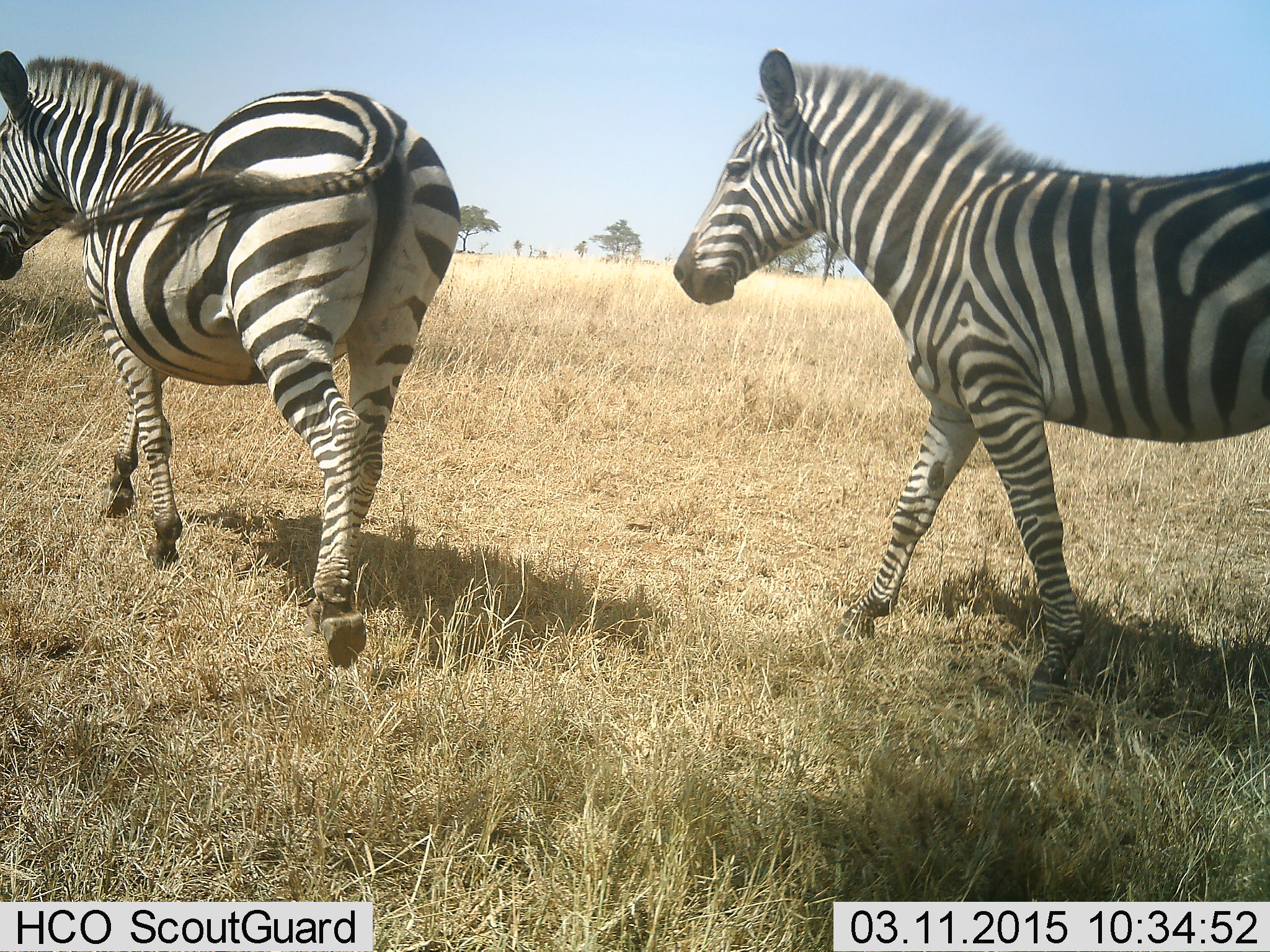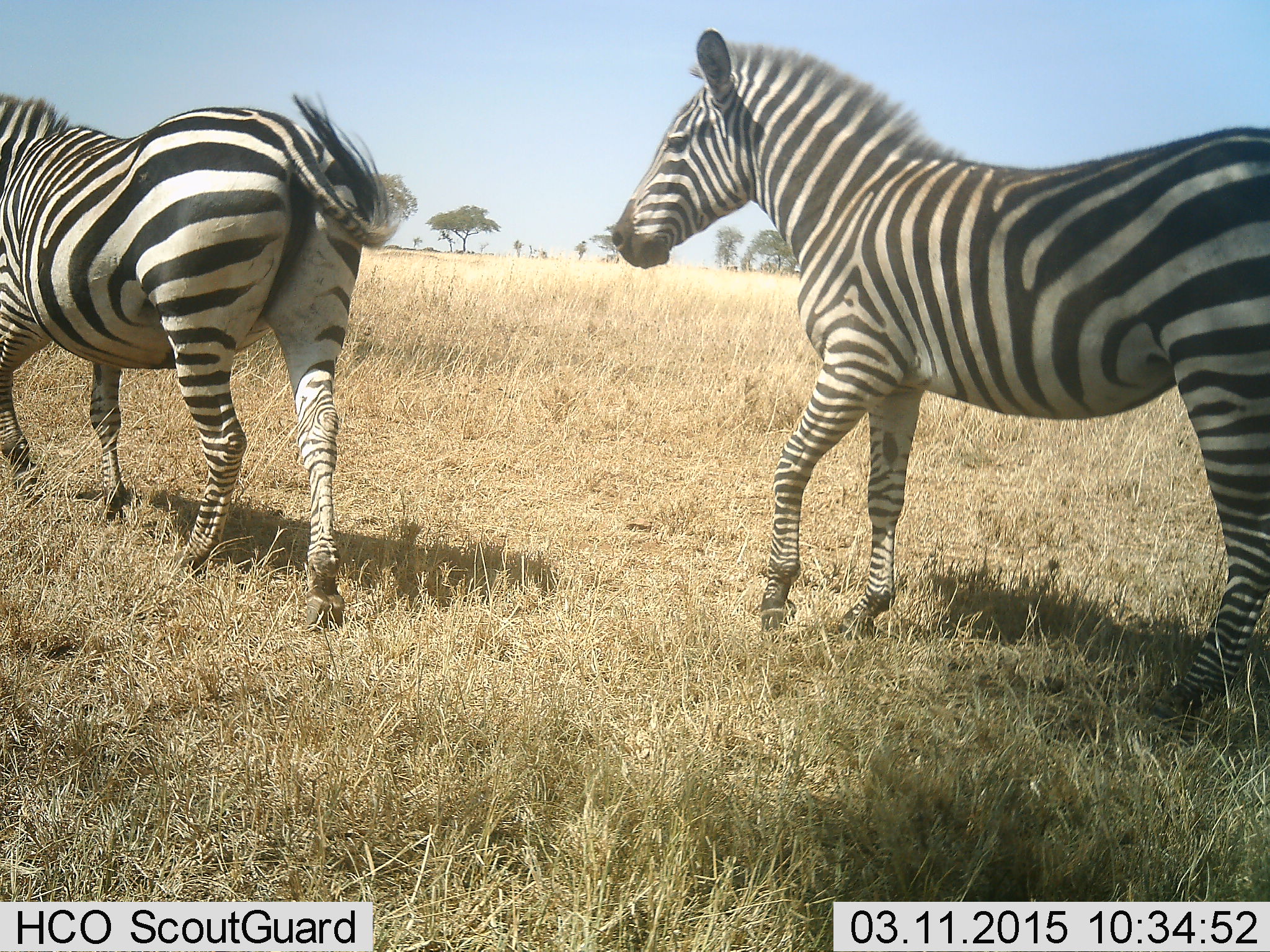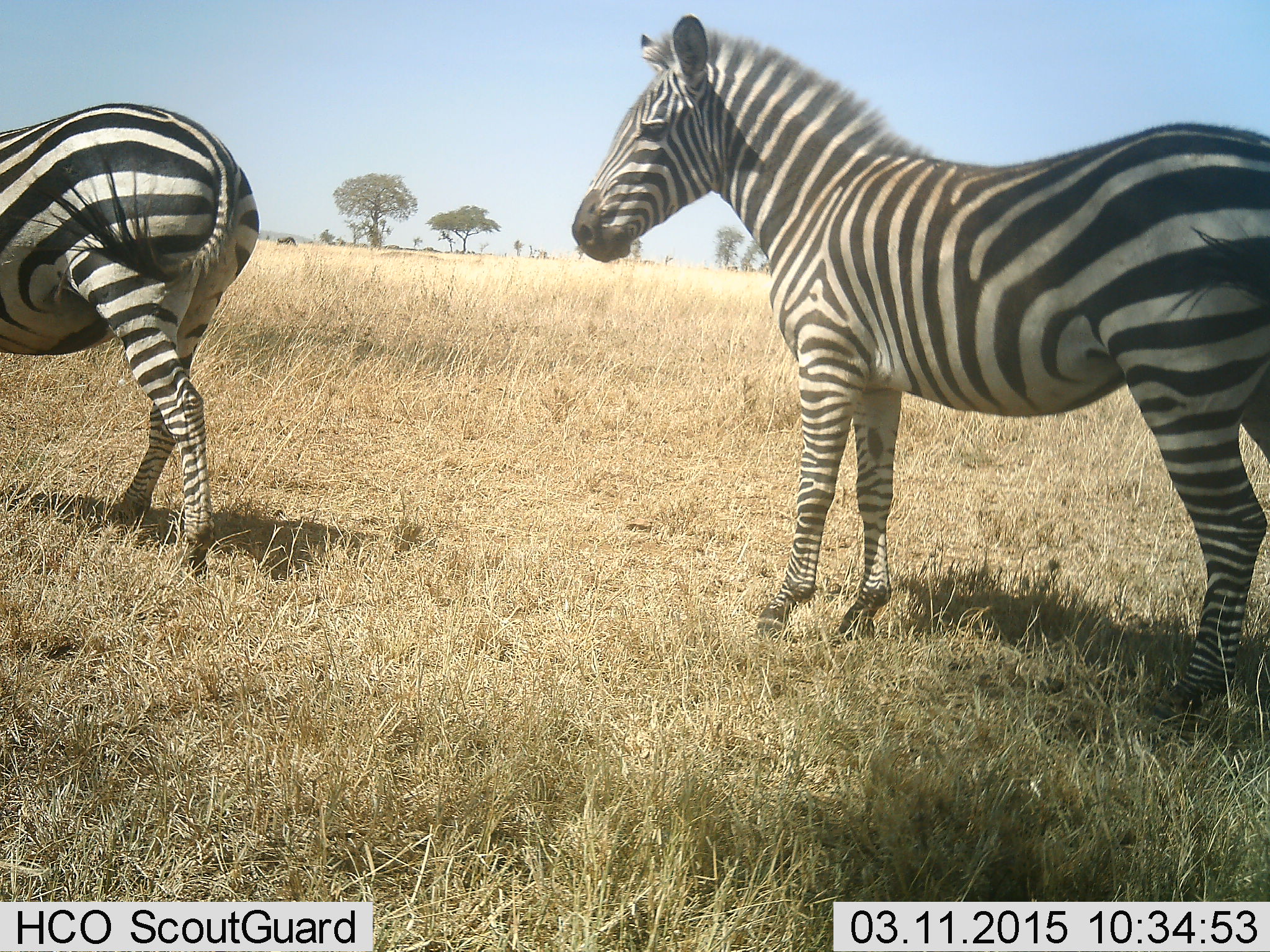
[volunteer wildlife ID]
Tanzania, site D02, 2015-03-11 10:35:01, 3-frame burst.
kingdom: Animalia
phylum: Chordata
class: Mammalia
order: Perissodactyla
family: Equidae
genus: Equus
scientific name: Equus quagga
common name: plains zebra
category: zebra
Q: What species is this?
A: Zebra (plains zebra) (Equus quagga).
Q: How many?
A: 2.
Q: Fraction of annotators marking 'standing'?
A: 10%.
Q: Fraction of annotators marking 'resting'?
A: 0%.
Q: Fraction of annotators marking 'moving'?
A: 100%.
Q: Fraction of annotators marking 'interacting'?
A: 10%.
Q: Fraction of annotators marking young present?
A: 0%.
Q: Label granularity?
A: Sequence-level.